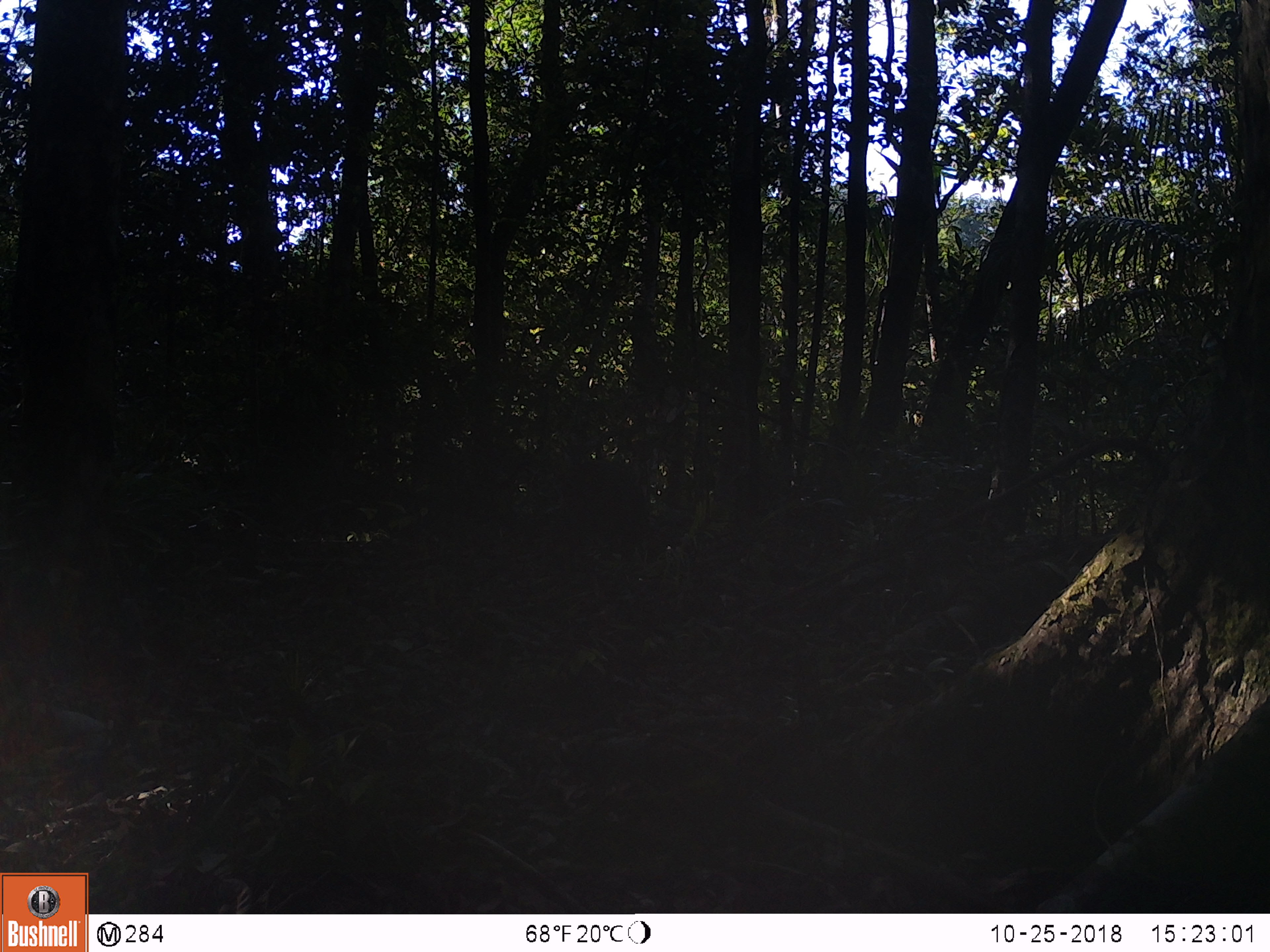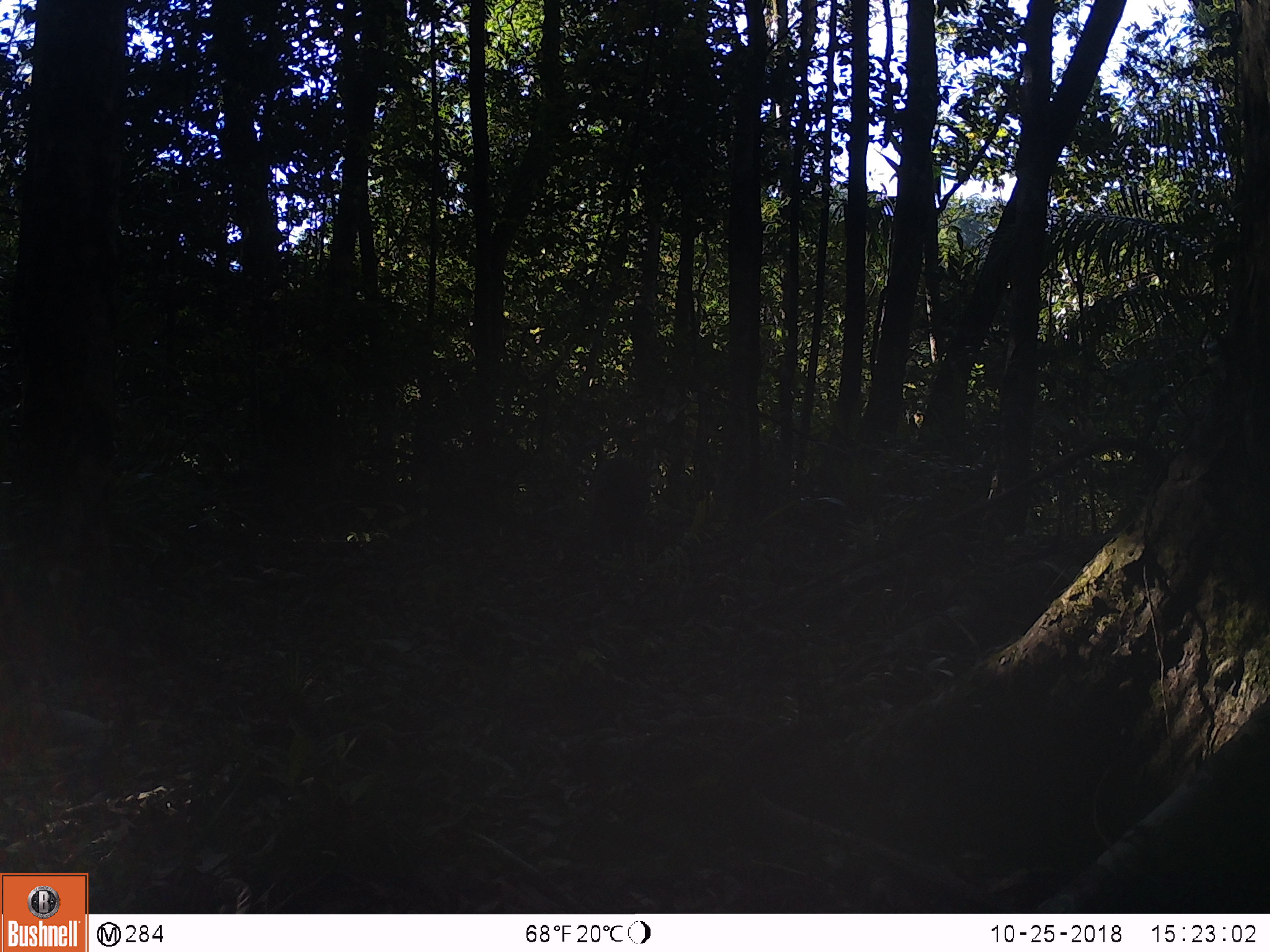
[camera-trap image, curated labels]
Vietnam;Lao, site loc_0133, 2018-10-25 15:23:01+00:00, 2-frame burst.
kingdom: Animalia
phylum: Chordata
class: Mammalia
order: Artiodactyla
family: Suidae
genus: Sus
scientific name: Sus scrofa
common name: eurasian wild pig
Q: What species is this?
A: Eurasian wild pig (Sus scrofa).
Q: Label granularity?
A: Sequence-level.